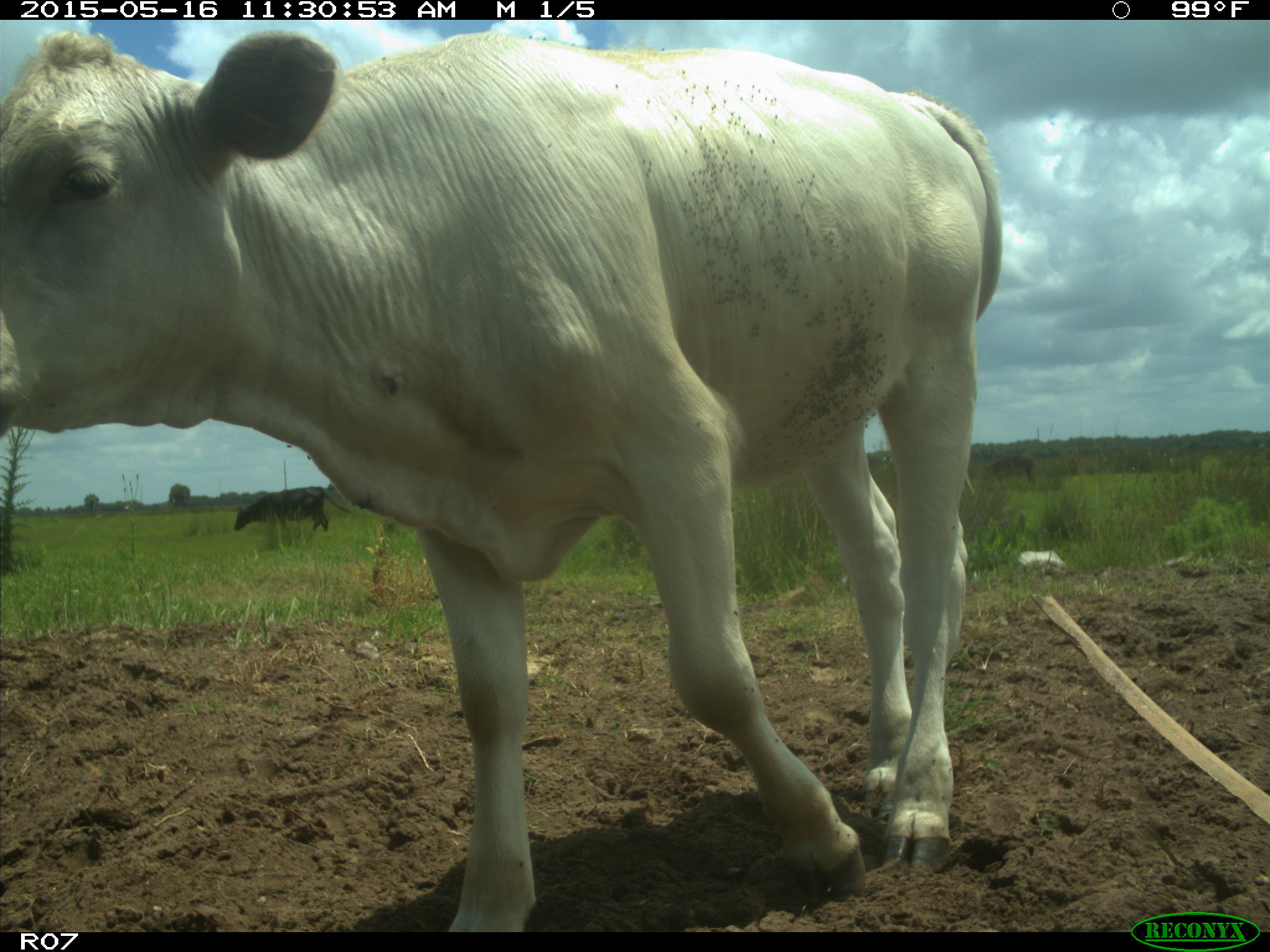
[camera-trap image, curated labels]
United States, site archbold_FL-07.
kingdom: Animalia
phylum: Chordata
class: Mammalia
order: Artiodactyla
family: Bovidae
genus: Bos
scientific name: Bos taurus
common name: domestic cow